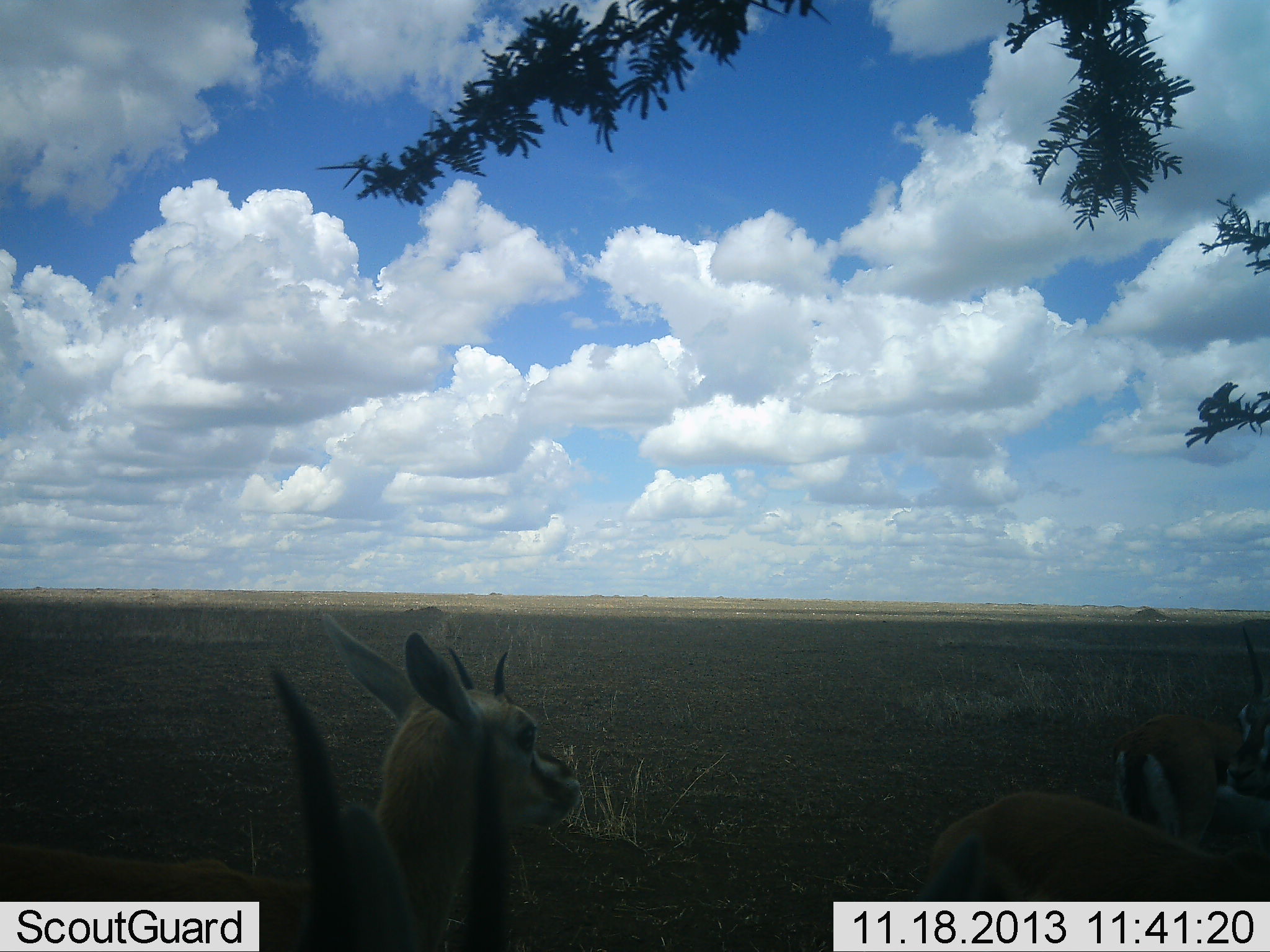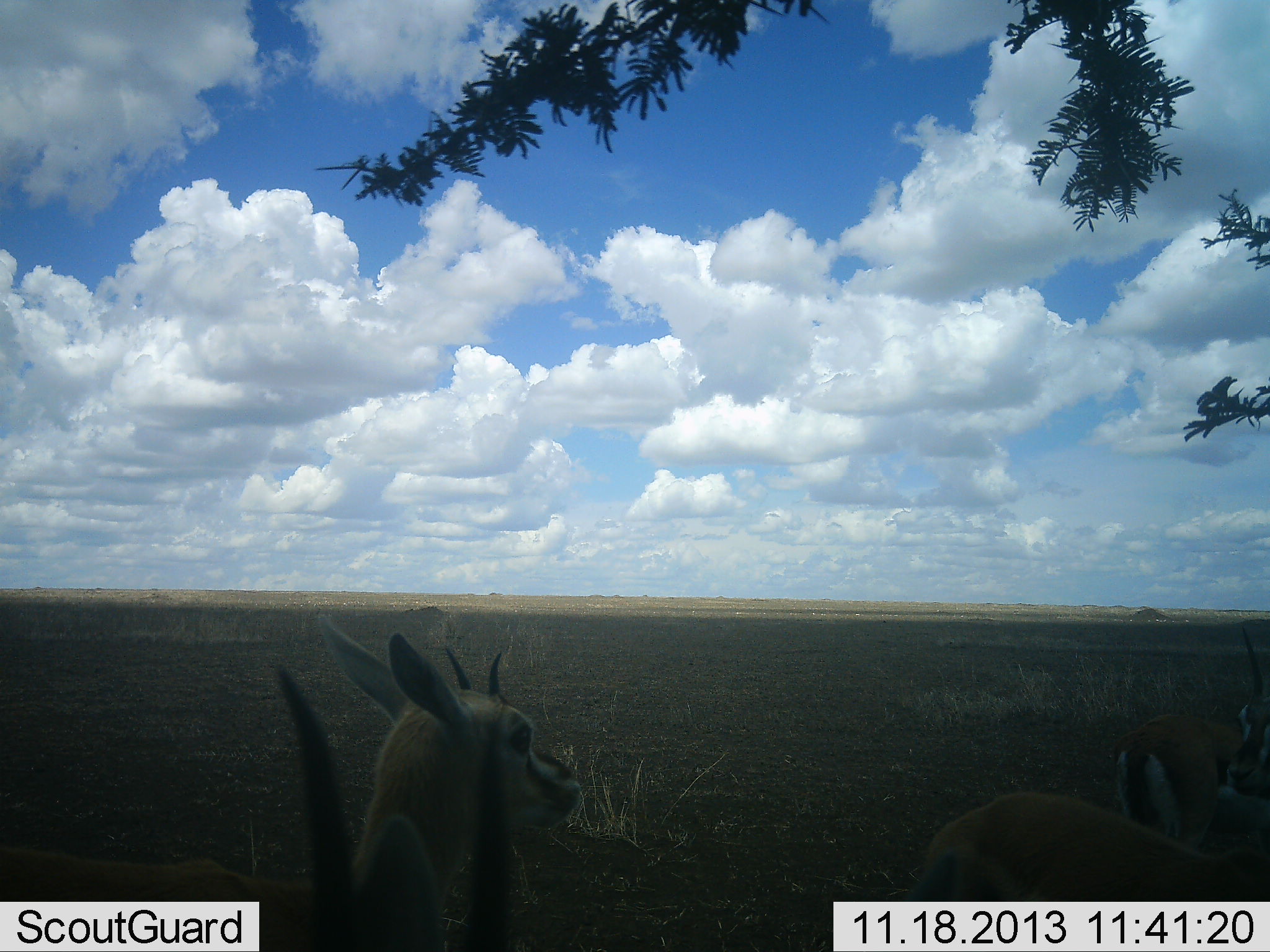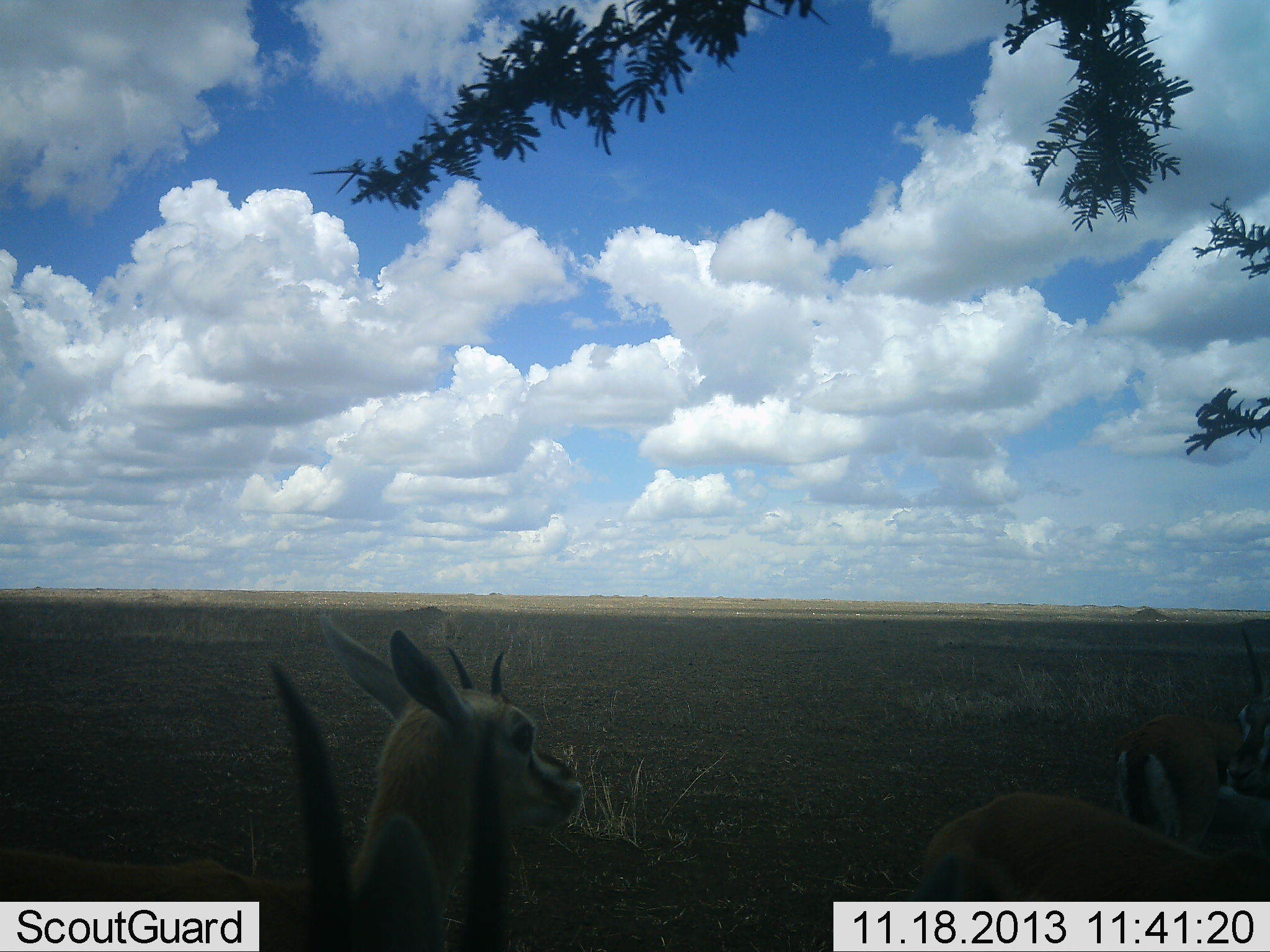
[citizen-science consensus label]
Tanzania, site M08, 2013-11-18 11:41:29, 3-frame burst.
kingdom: Animalia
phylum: Chordata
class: Mammalia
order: Artiodactyla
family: Bovidae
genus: Eudorcas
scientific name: Eudorcas thomsonii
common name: thomson's gazelle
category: gazellethomsons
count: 5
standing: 86%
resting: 21%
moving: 7%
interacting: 14%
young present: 7%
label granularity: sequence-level